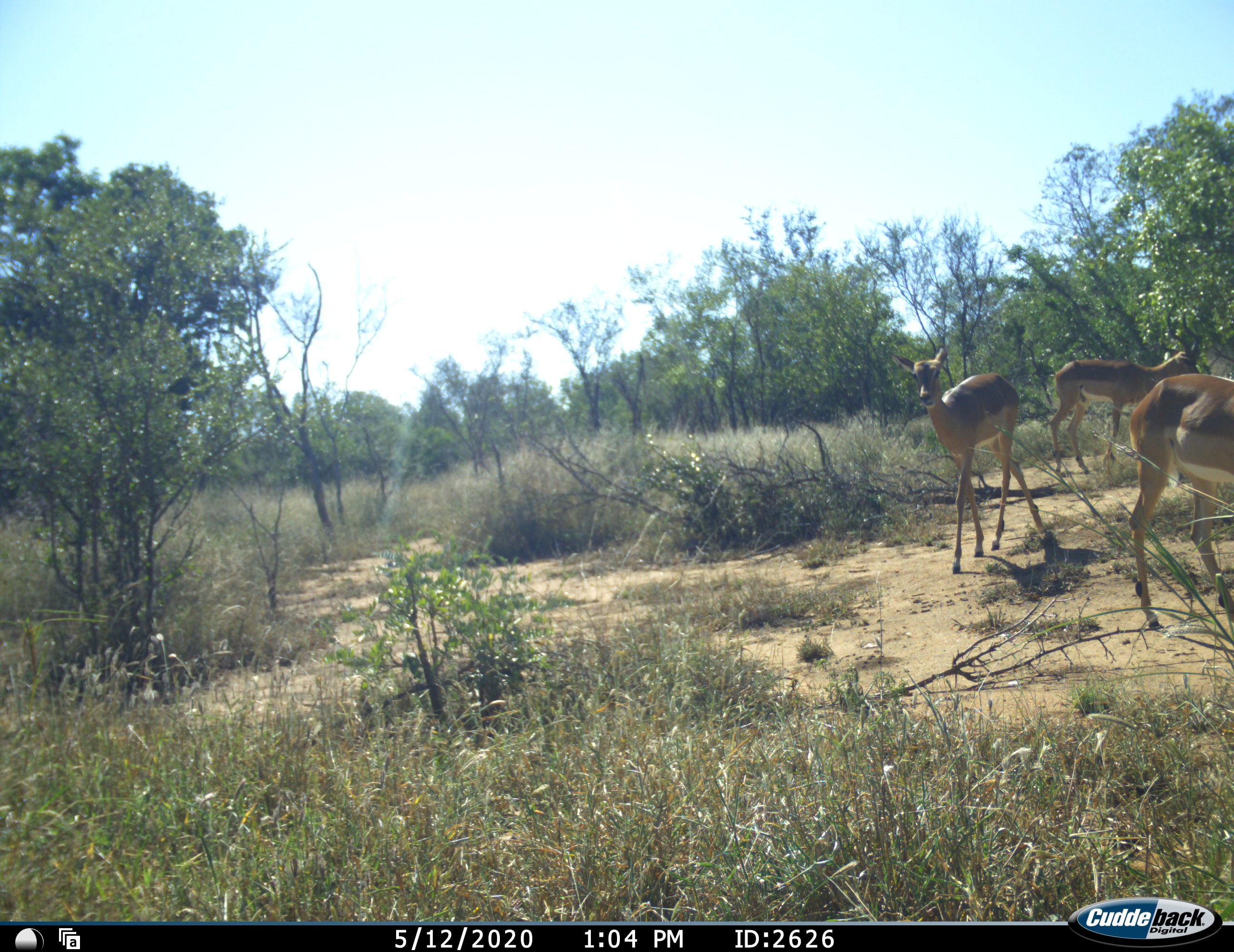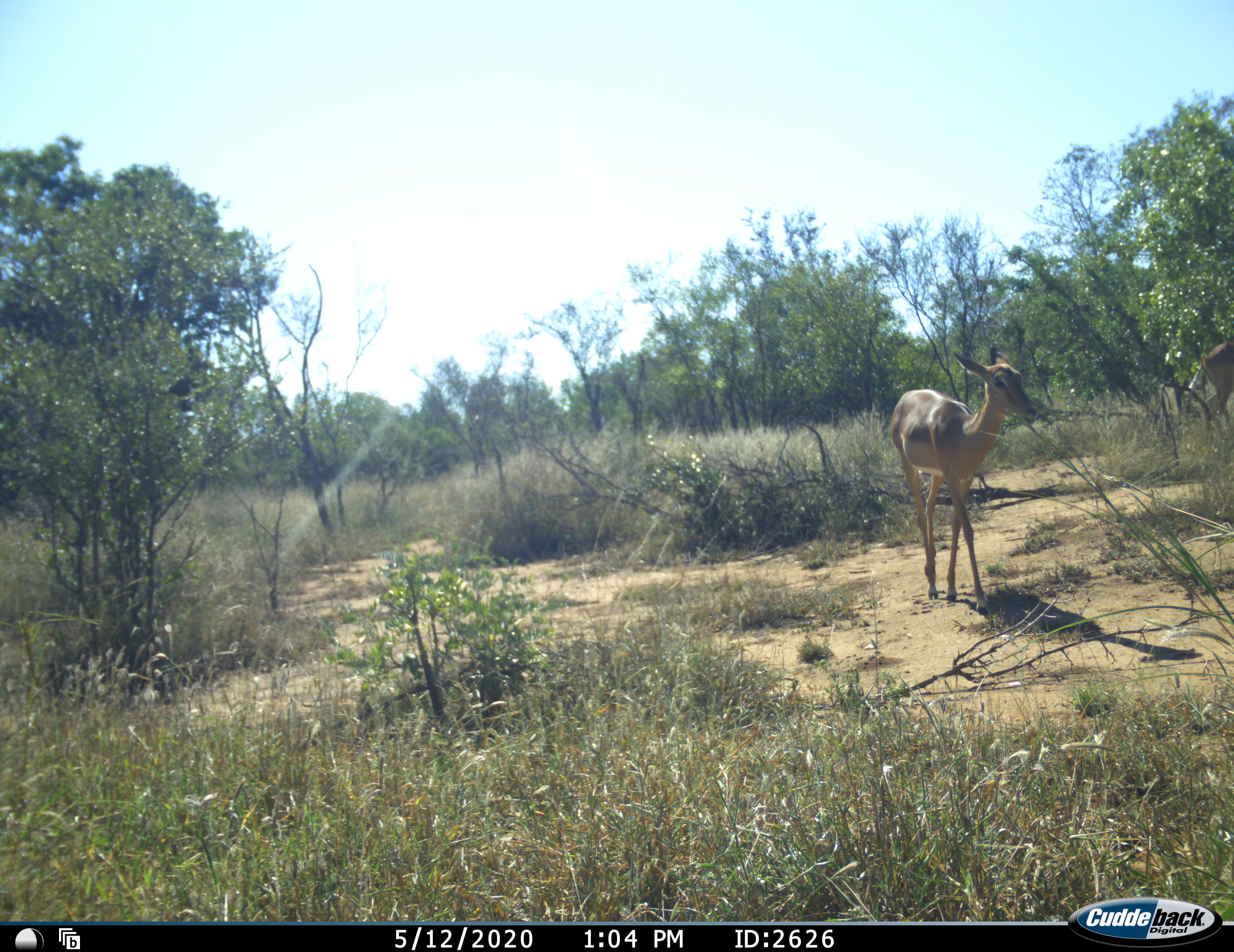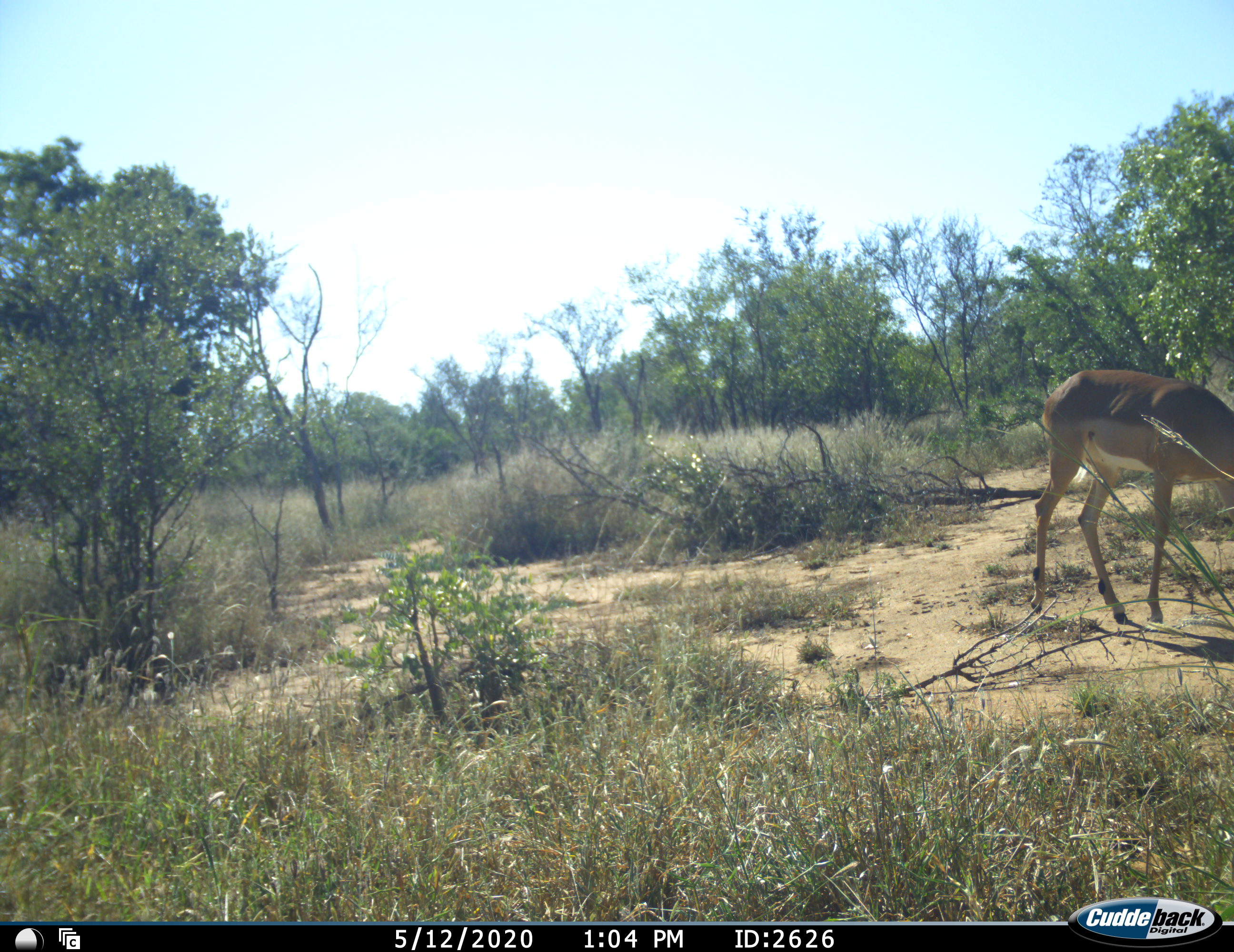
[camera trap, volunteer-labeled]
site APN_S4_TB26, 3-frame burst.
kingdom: Animalia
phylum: Chordata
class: Mammalia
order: Artiodactyla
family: Bovidae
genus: Aepyceros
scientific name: Aepyceros melampus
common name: impala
Impala (Aepyceros melampus), count 3. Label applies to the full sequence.